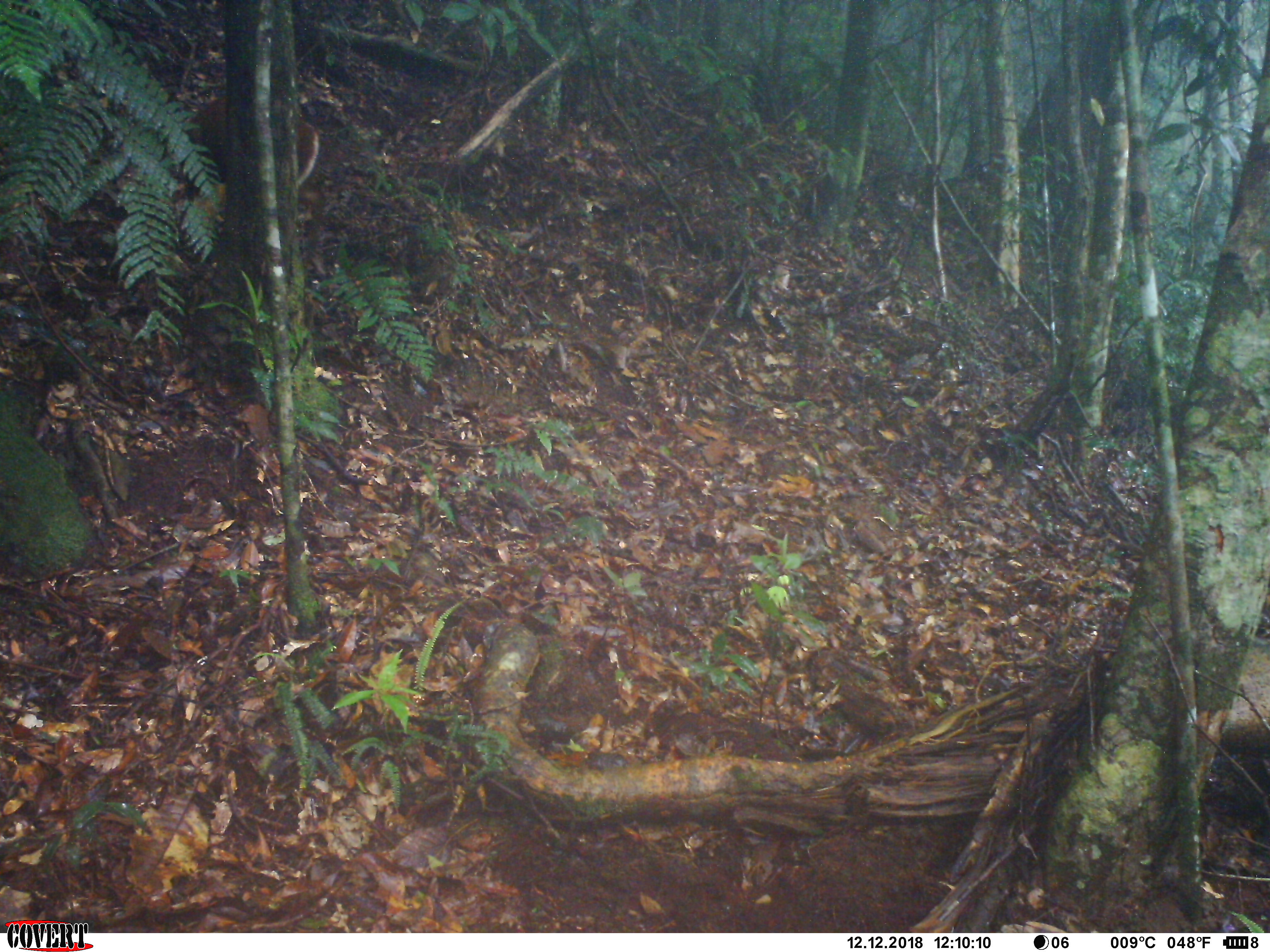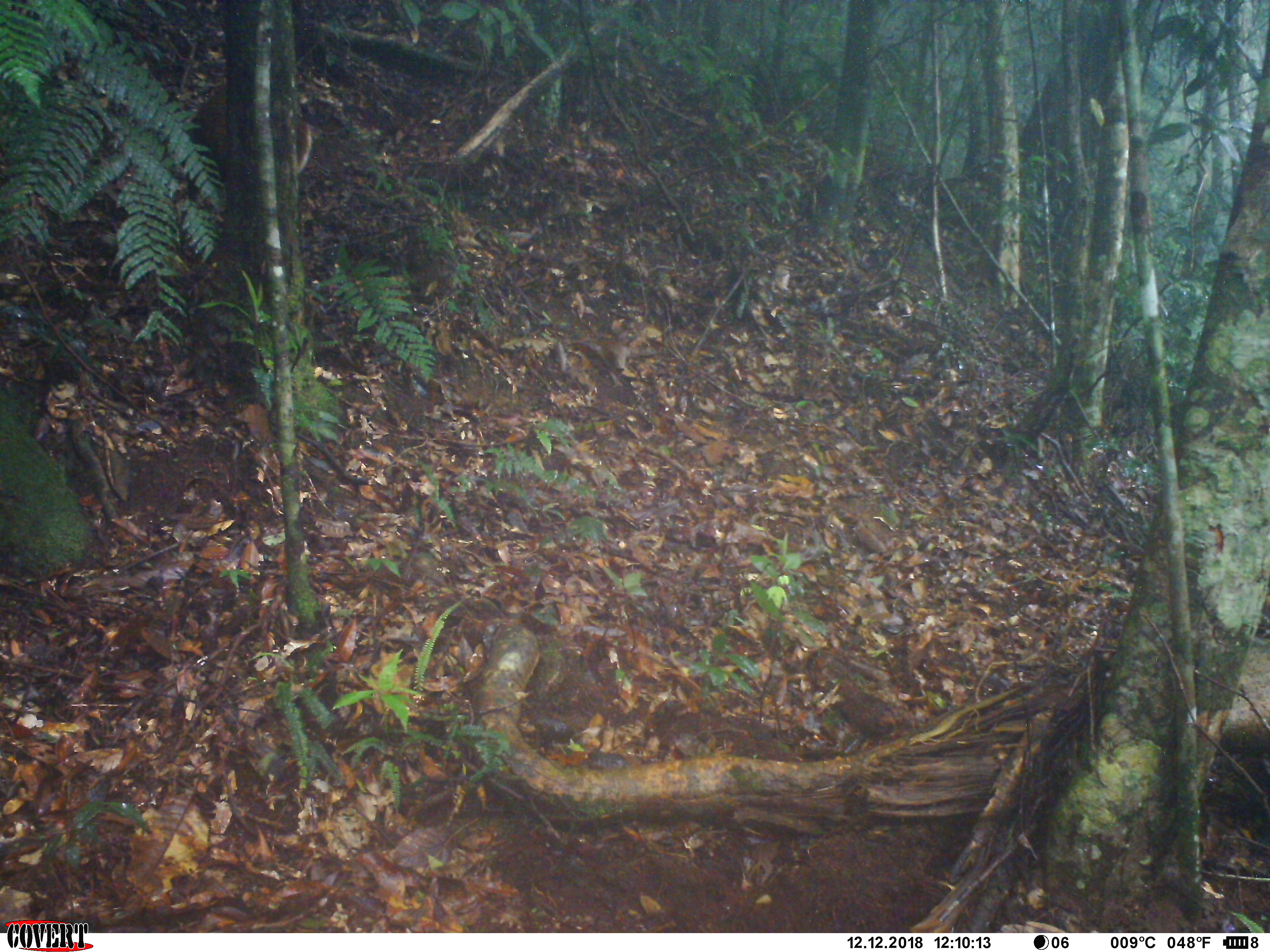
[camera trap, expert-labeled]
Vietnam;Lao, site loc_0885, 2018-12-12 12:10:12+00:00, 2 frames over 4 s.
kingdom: Animalia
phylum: Chordata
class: Mammalia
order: Artiodactyla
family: Cervidae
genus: Muntiacus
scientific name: Muntiacus rooseveltorum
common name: roosevelt's muntjac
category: roosevelts muntjac group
Roosevelts muntjac group (roosevelt's muntjac) (Muntiacus rooseveltorum). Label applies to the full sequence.